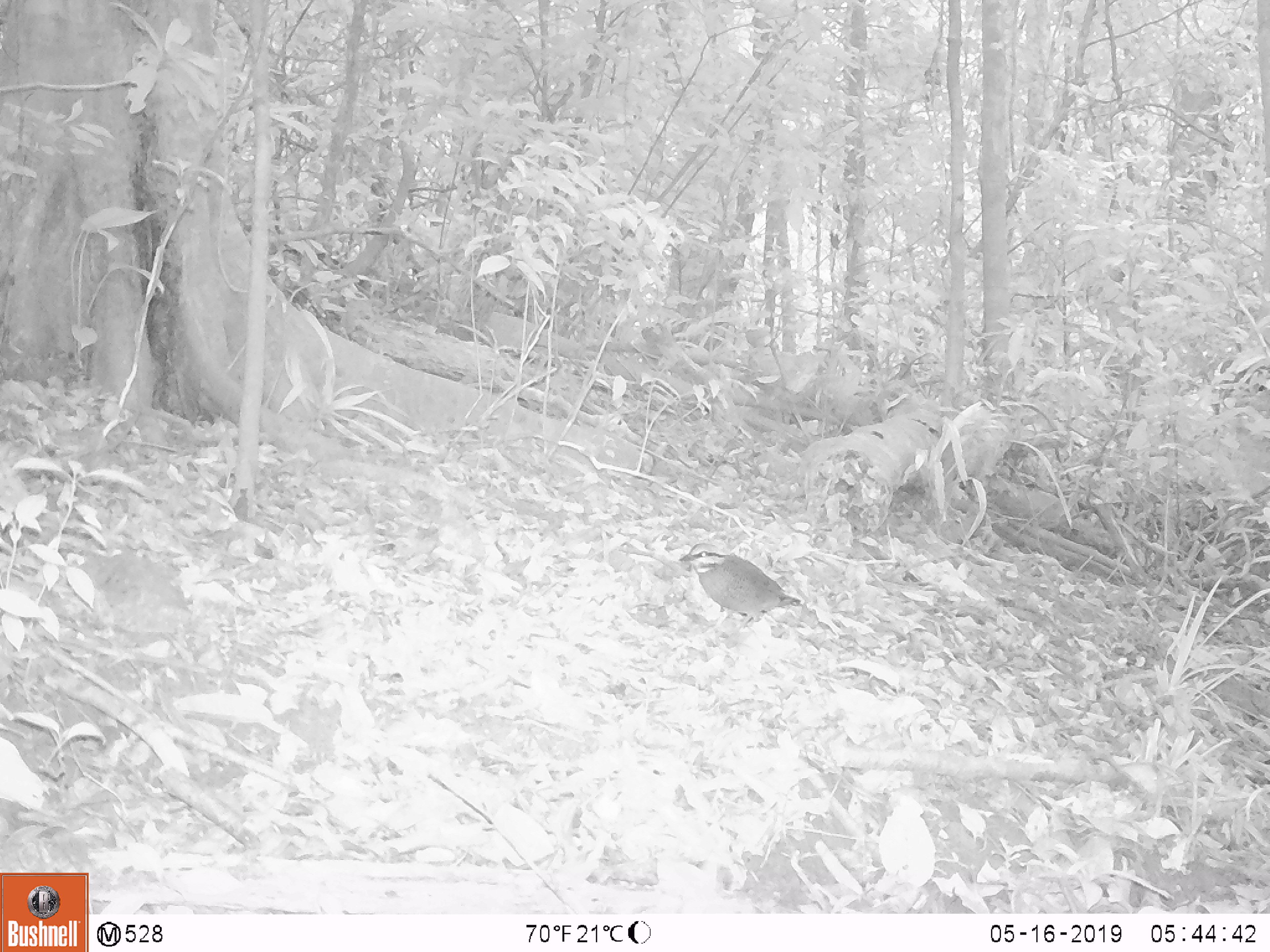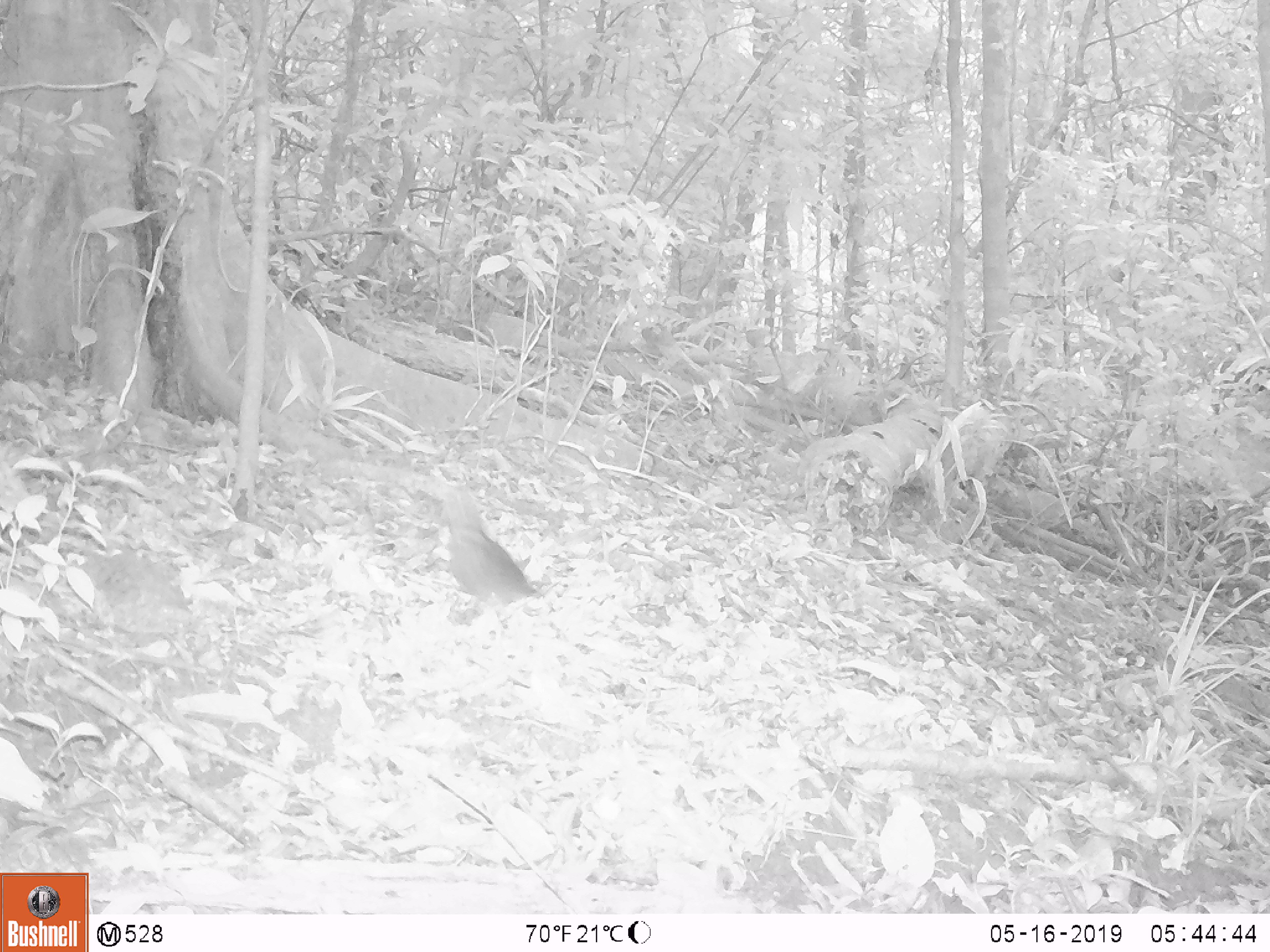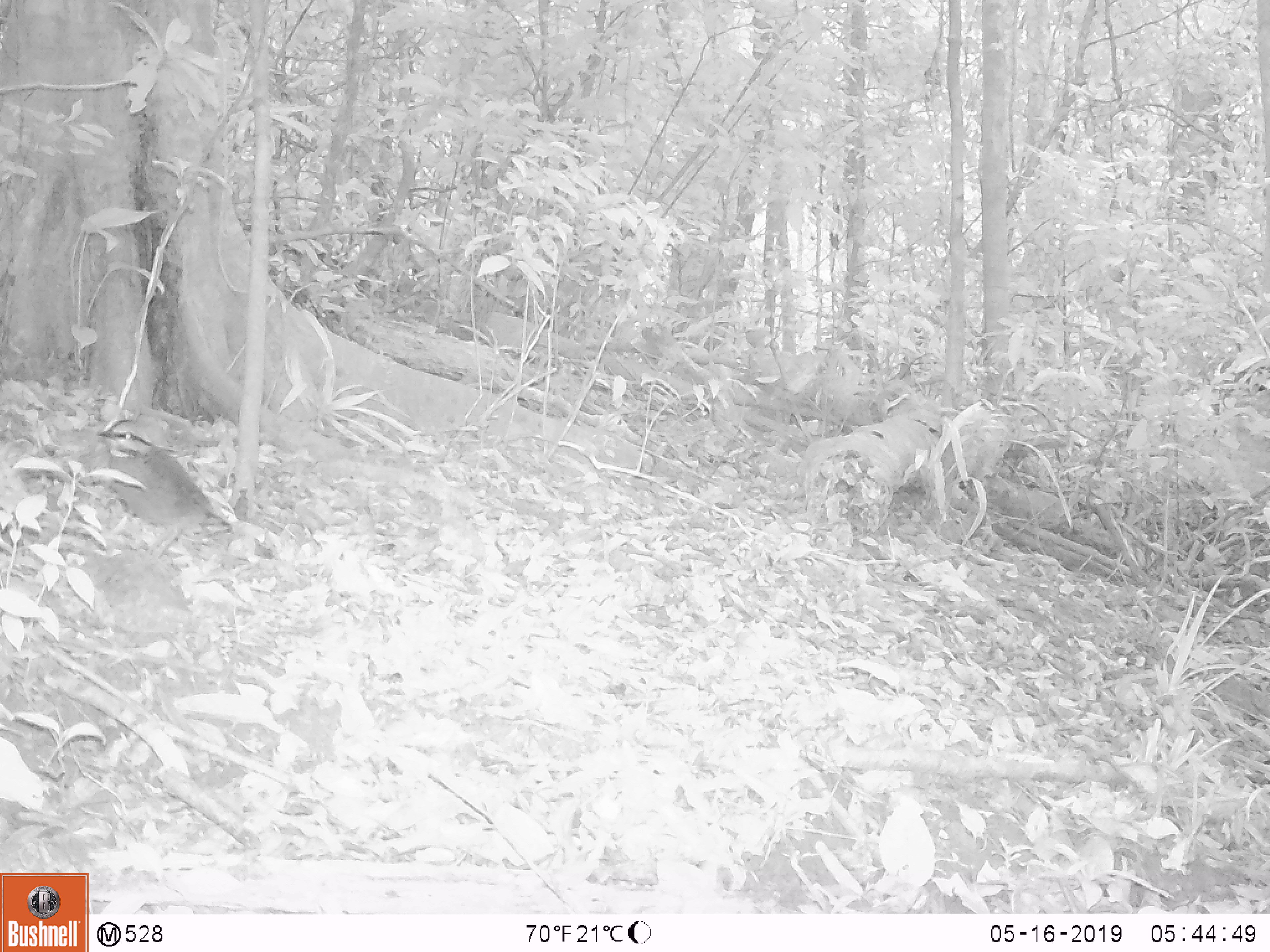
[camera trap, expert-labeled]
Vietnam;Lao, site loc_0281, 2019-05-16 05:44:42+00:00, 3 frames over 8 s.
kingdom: Animalia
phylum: Chordata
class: Aves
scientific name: Aves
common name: bird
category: unidentified bird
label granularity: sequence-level